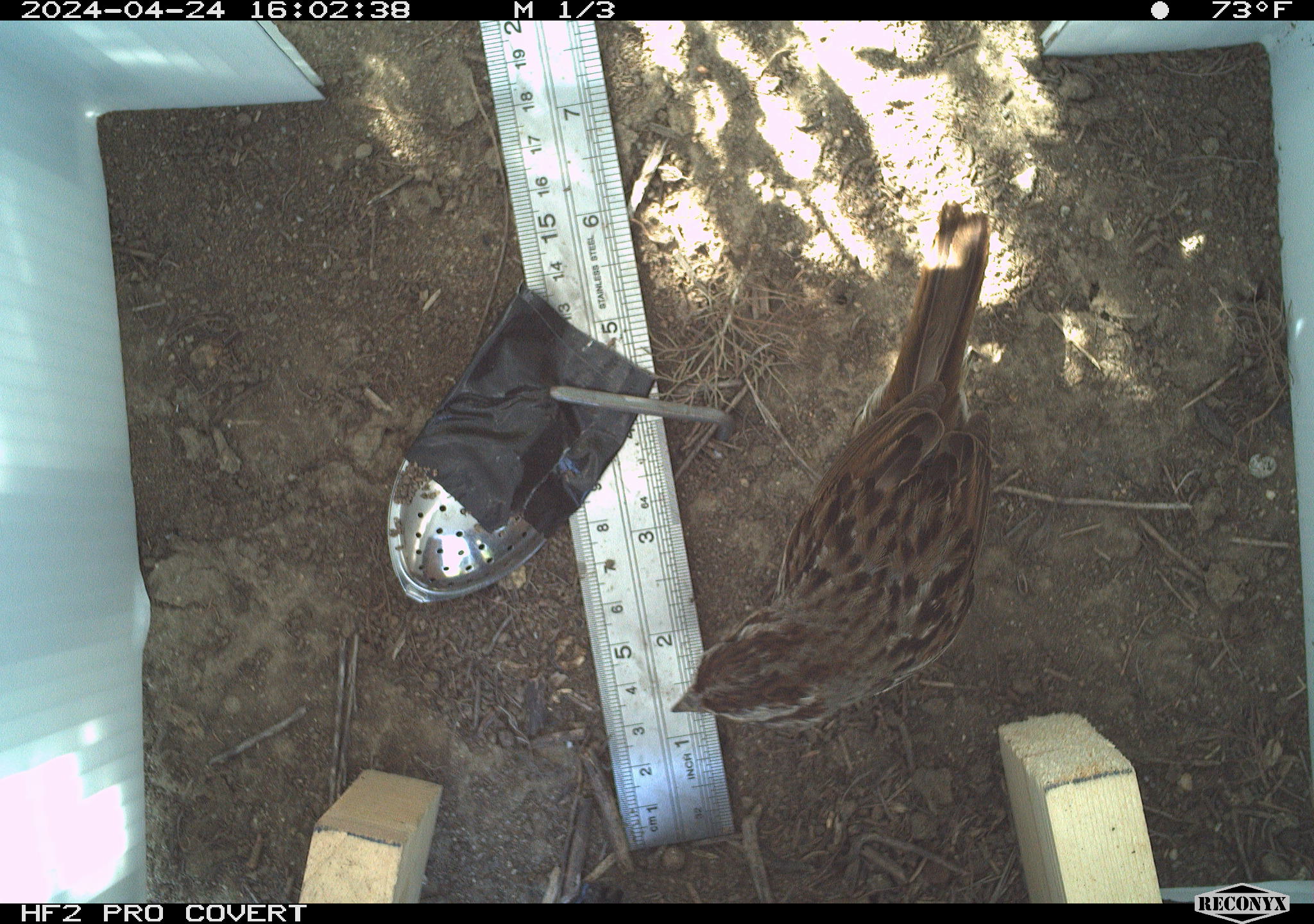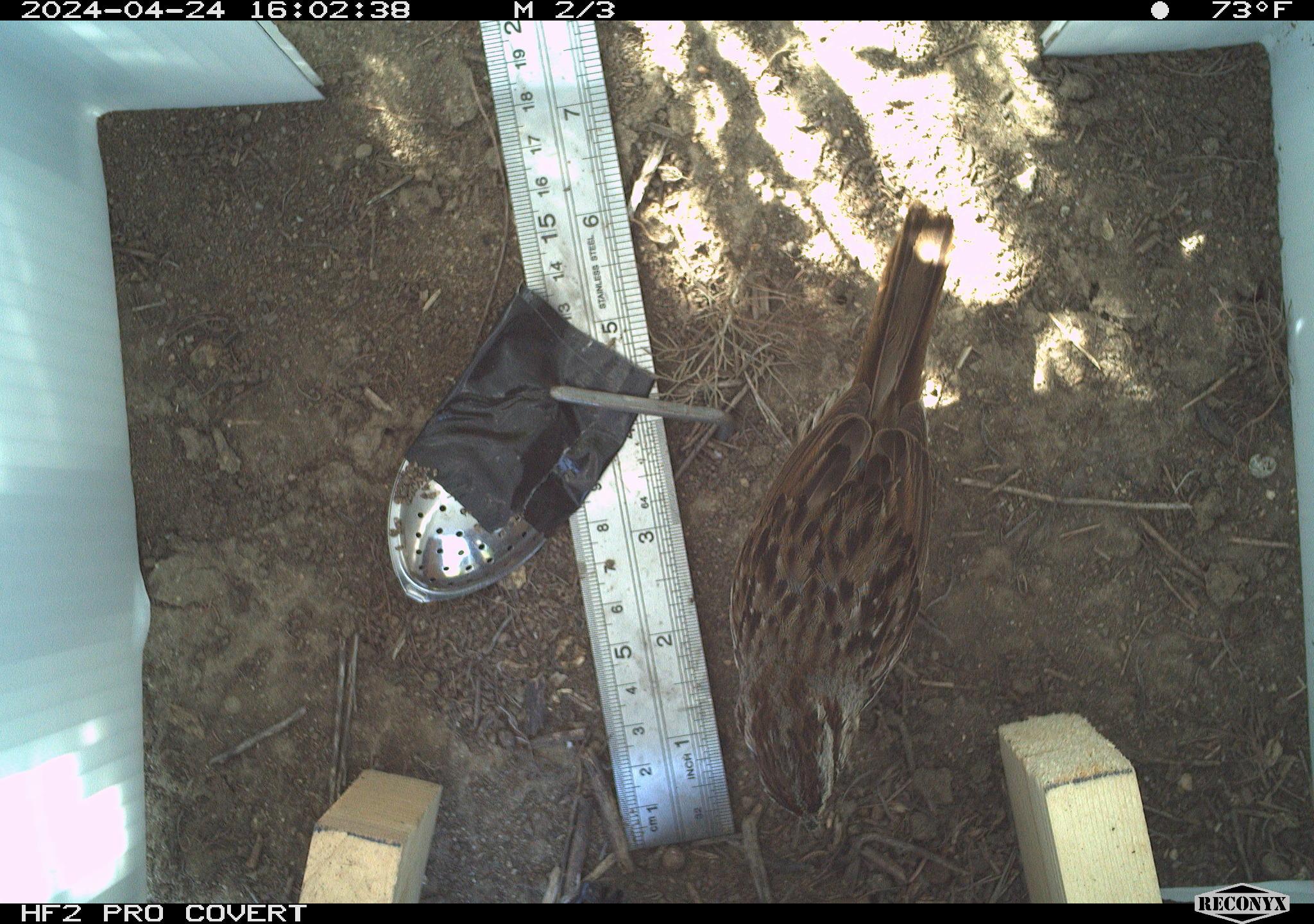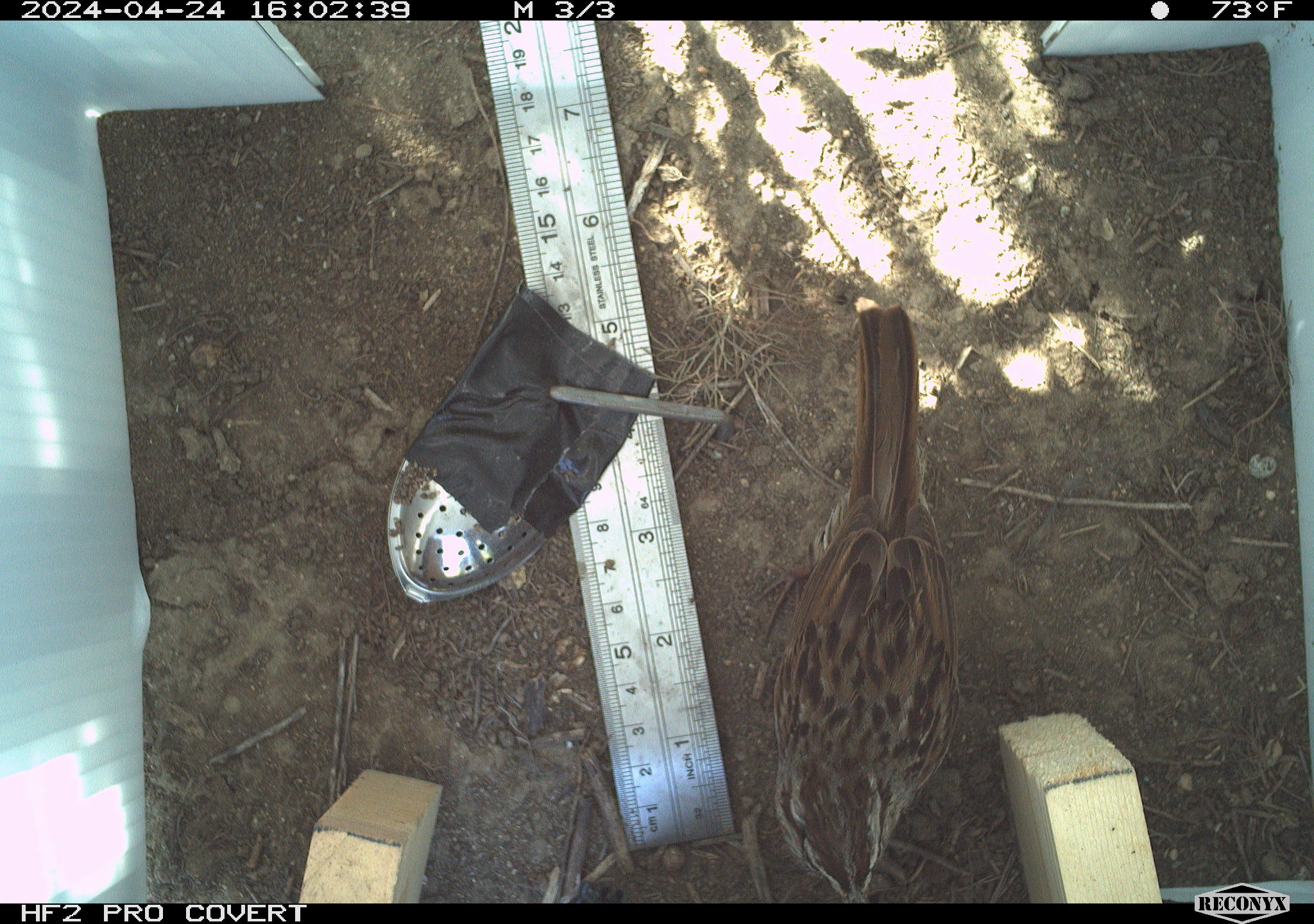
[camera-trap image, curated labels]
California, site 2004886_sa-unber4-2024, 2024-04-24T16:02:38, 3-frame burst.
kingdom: Animalia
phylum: Chordata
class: Aves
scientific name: Aves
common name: bird